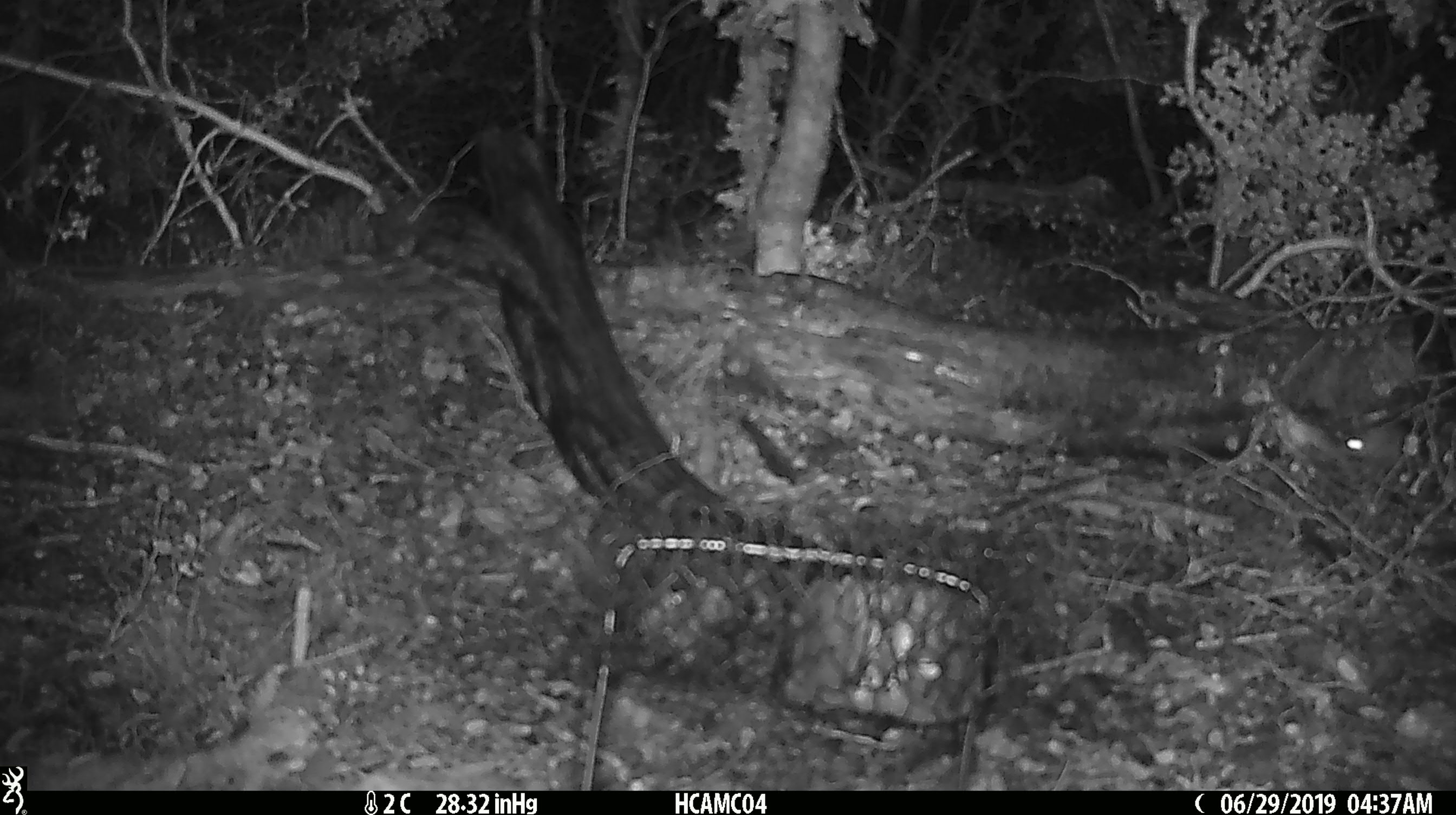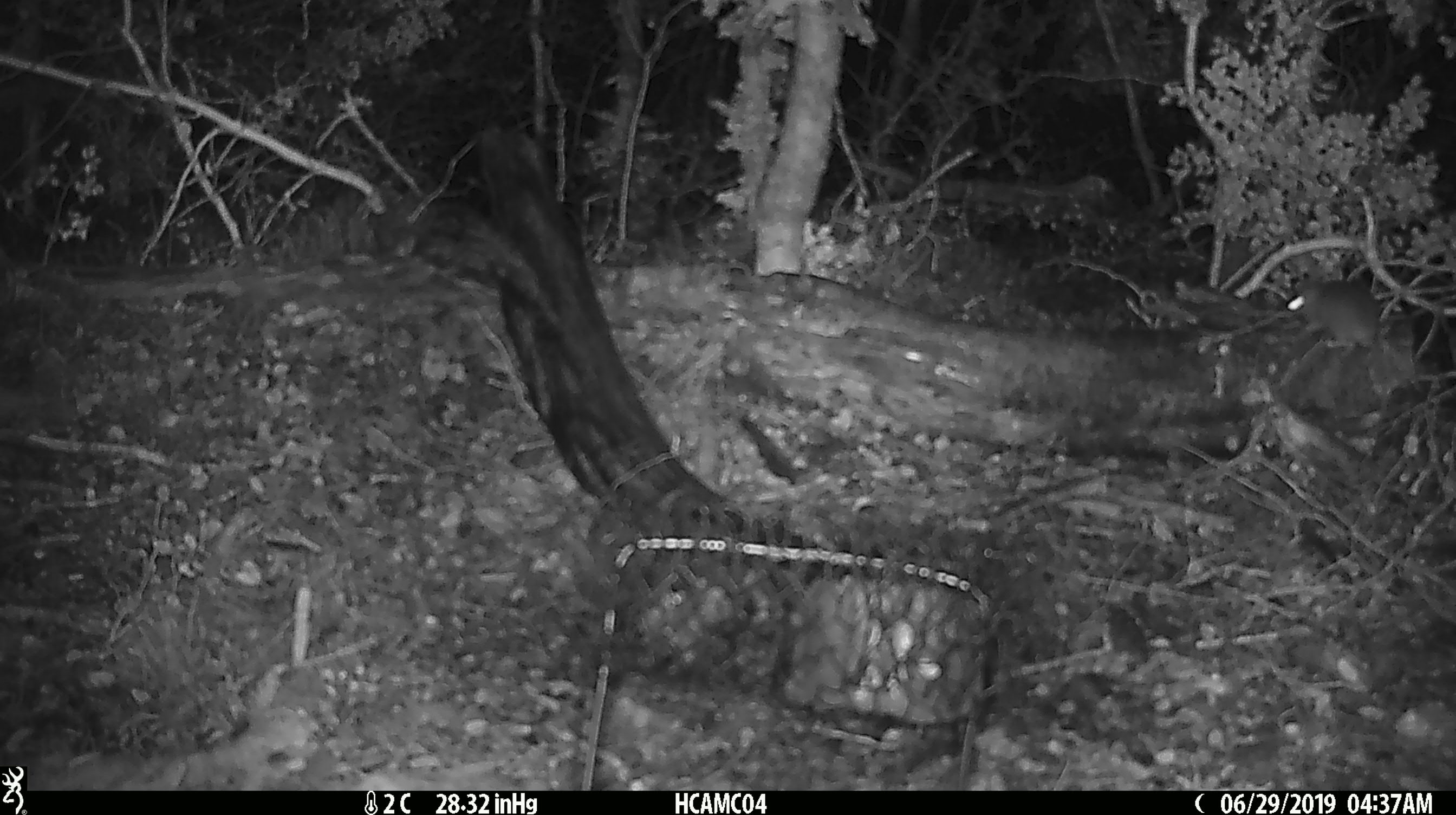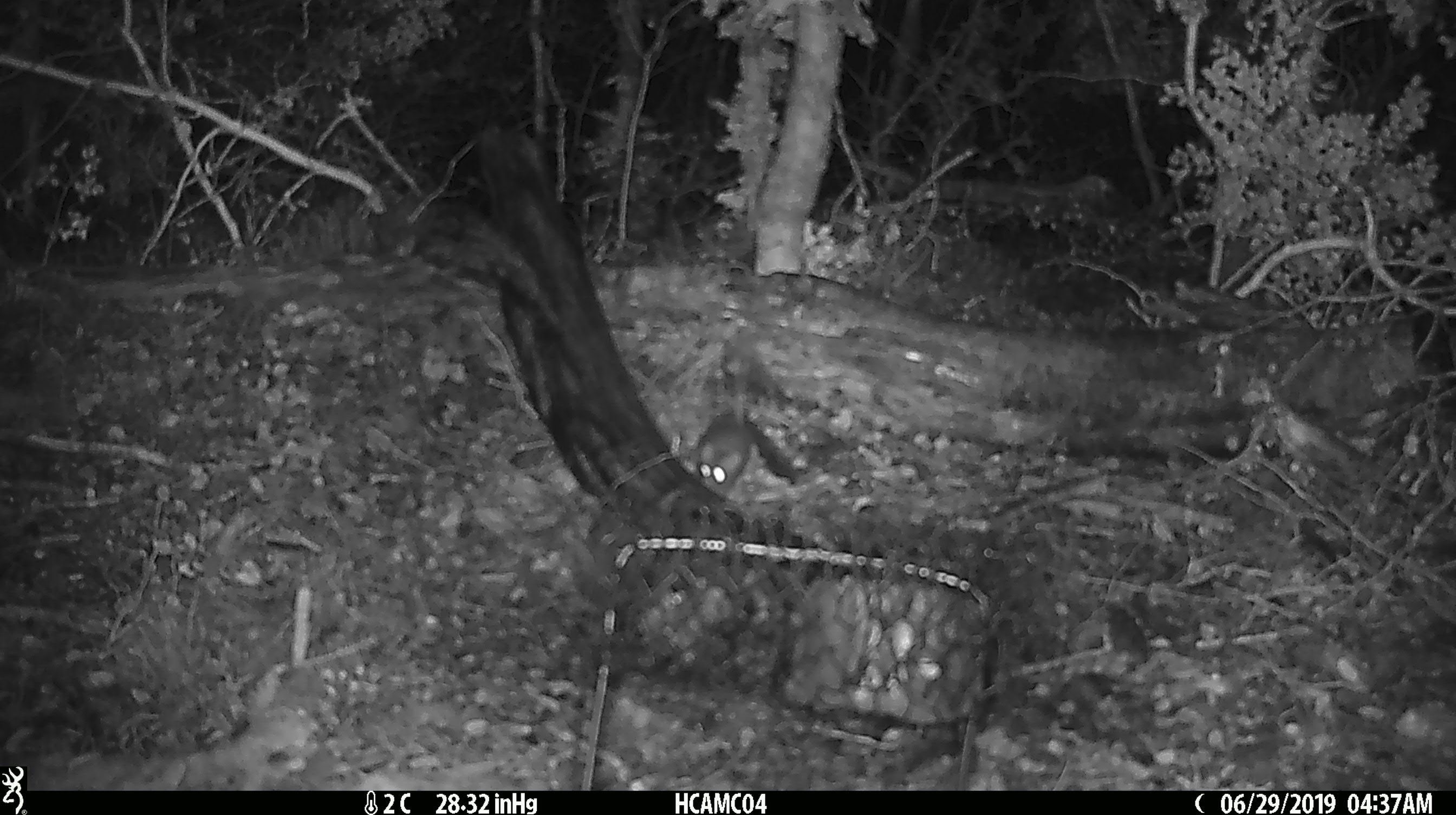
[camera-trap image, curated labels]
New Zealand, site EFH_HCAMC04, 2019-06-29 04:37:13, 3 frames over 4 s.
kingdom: Animalia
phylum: Chordata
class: Mammalia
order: Rodentia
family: Muridae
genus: Mus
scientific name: Mus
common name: mouse